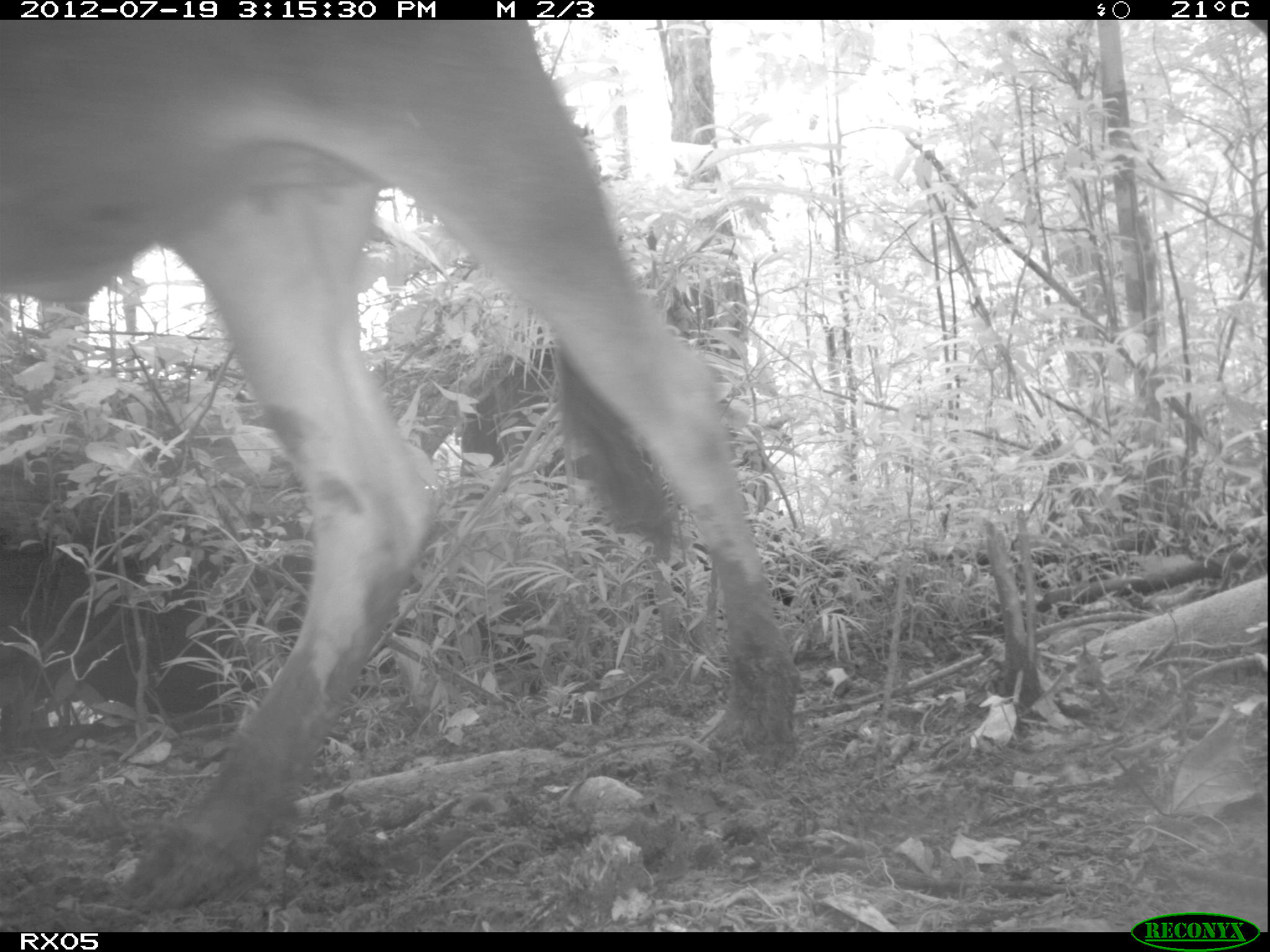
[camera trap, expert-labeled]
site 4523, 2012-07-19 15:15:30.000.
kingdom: Animalia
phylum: Chordata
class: Mammalia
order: Artiodactyla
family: Bovidae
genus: Bos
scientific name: Bos taurus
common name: domestic cattle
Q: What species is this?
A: Bos taurus (domestic cattle).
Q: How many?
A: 1.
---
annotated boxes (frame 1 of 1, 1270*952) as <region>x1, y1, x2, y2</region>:
bos taurus: <region>0, 20, 795, 912</region>